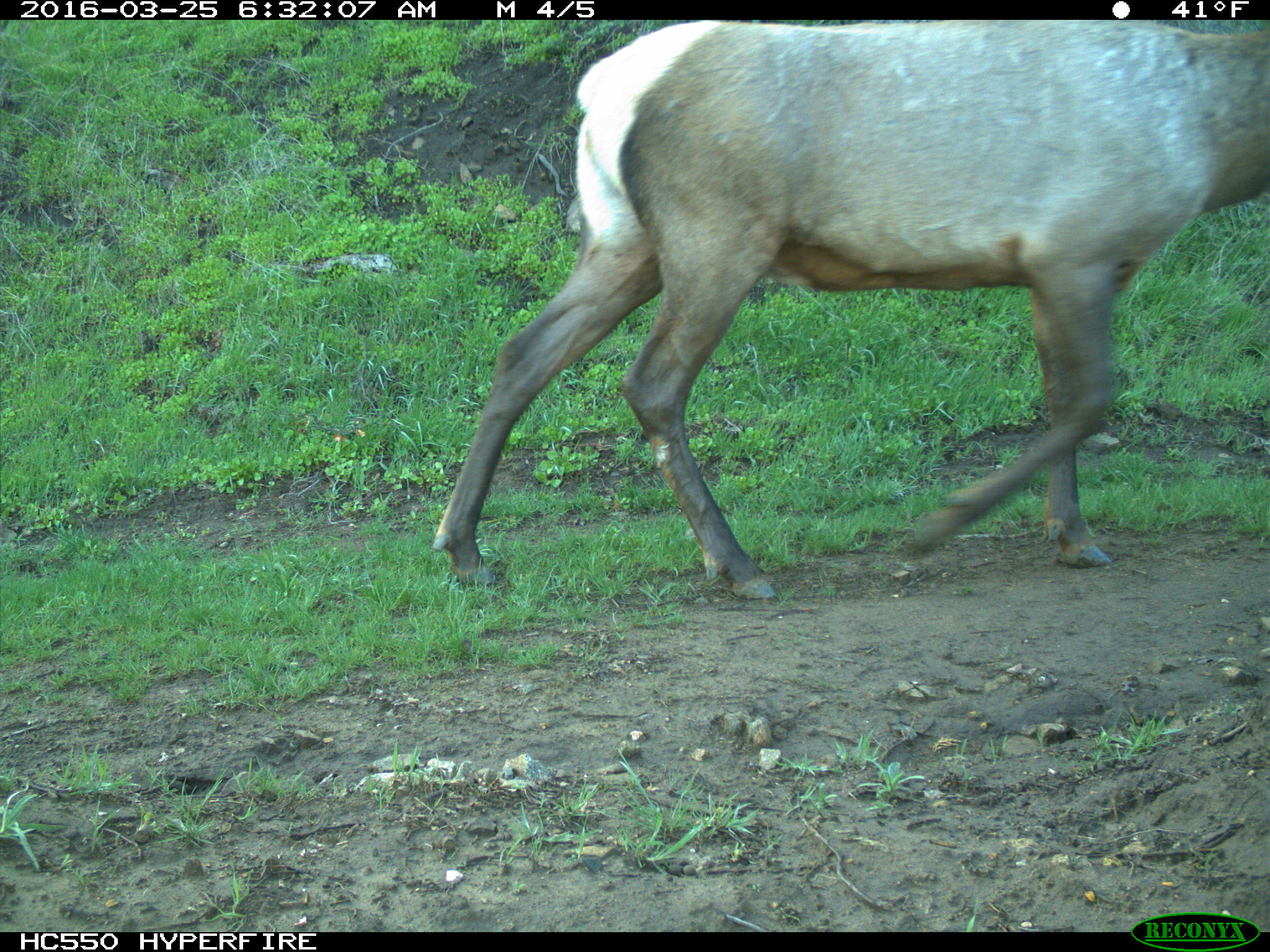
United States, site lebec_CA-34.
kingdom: Animalia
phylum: Chordata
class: Mammalia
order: Artiodactyla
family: Cervidae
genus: Cervus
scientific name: Cervus canadensis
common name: elk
Cervus canadensis (elk).